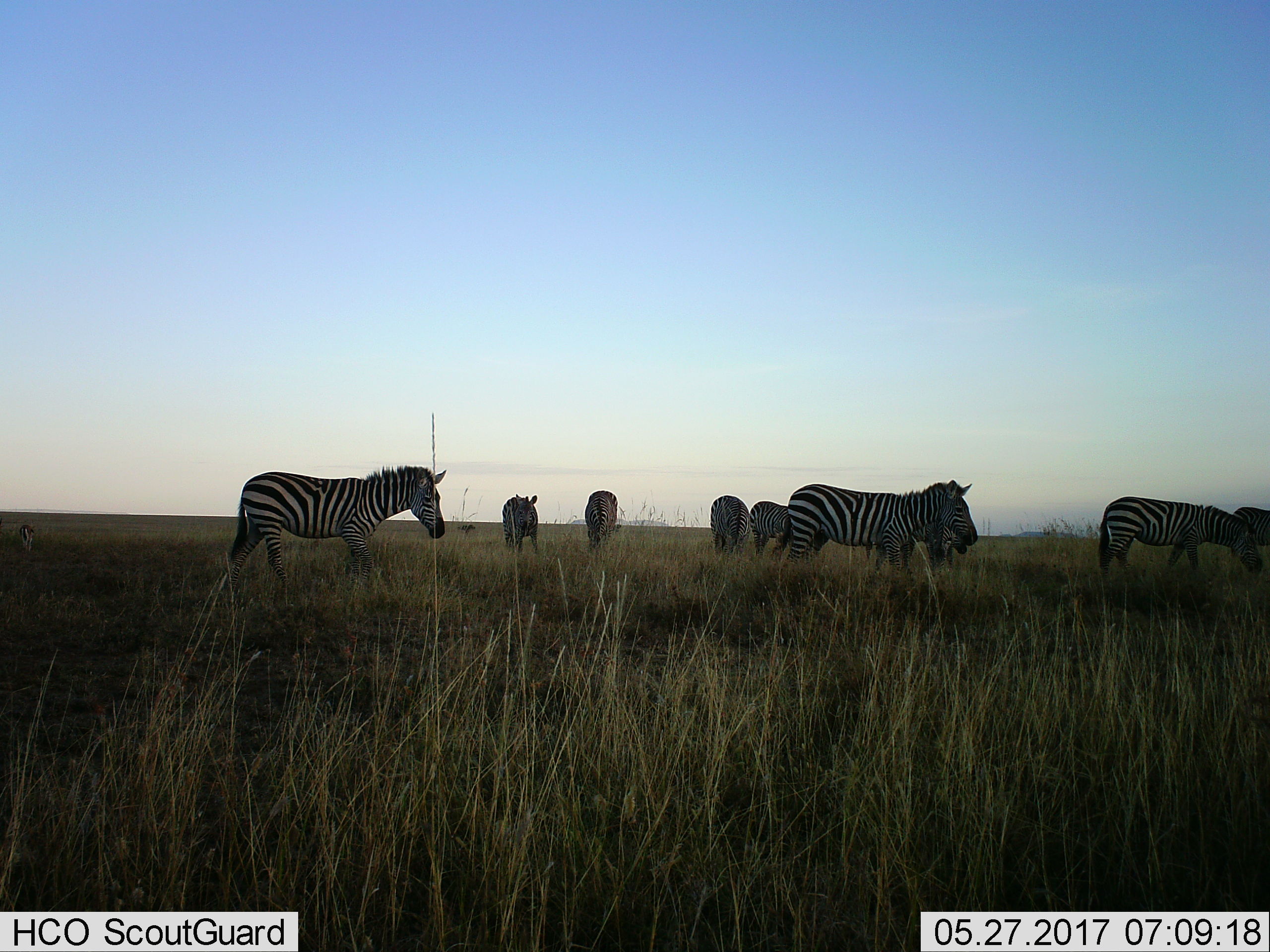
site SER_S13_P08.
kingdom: Animalia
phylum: Chordata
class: Mammalia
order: Perissodactyla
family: Equidae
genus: Equus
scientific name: Equus quagga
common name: plains zebra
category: zebraplains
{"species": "zebraplains (plains zebra) (Equus quagga)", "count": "9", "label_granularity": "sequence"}